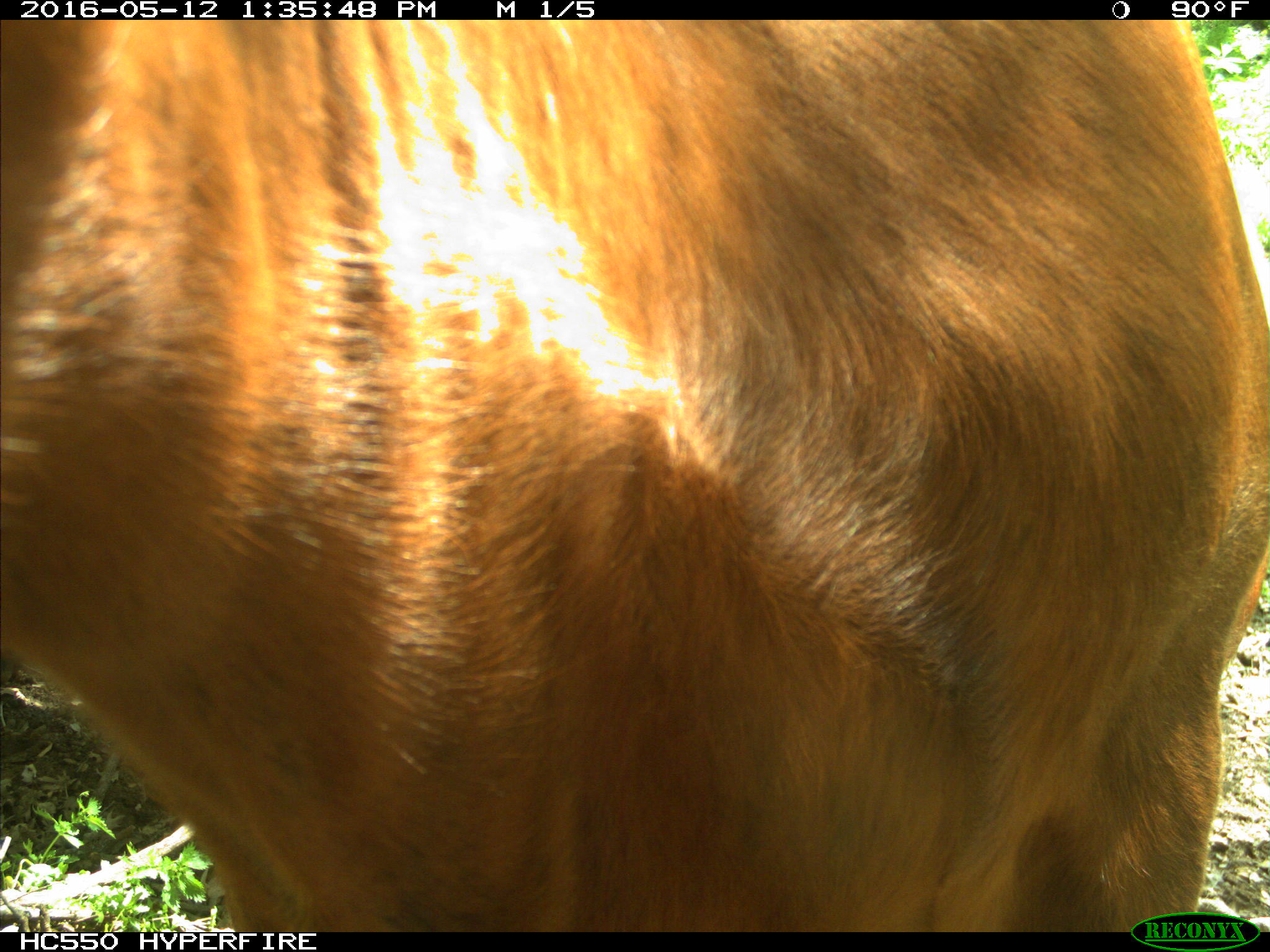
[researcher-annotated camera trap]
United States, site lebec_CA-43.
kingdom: Animalia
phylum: Chordata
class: Mammalia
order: Artiodactyla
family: Bovidae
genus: Bos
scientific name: Bos taurus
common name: domestic cow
Bos taurus (domestic cow).